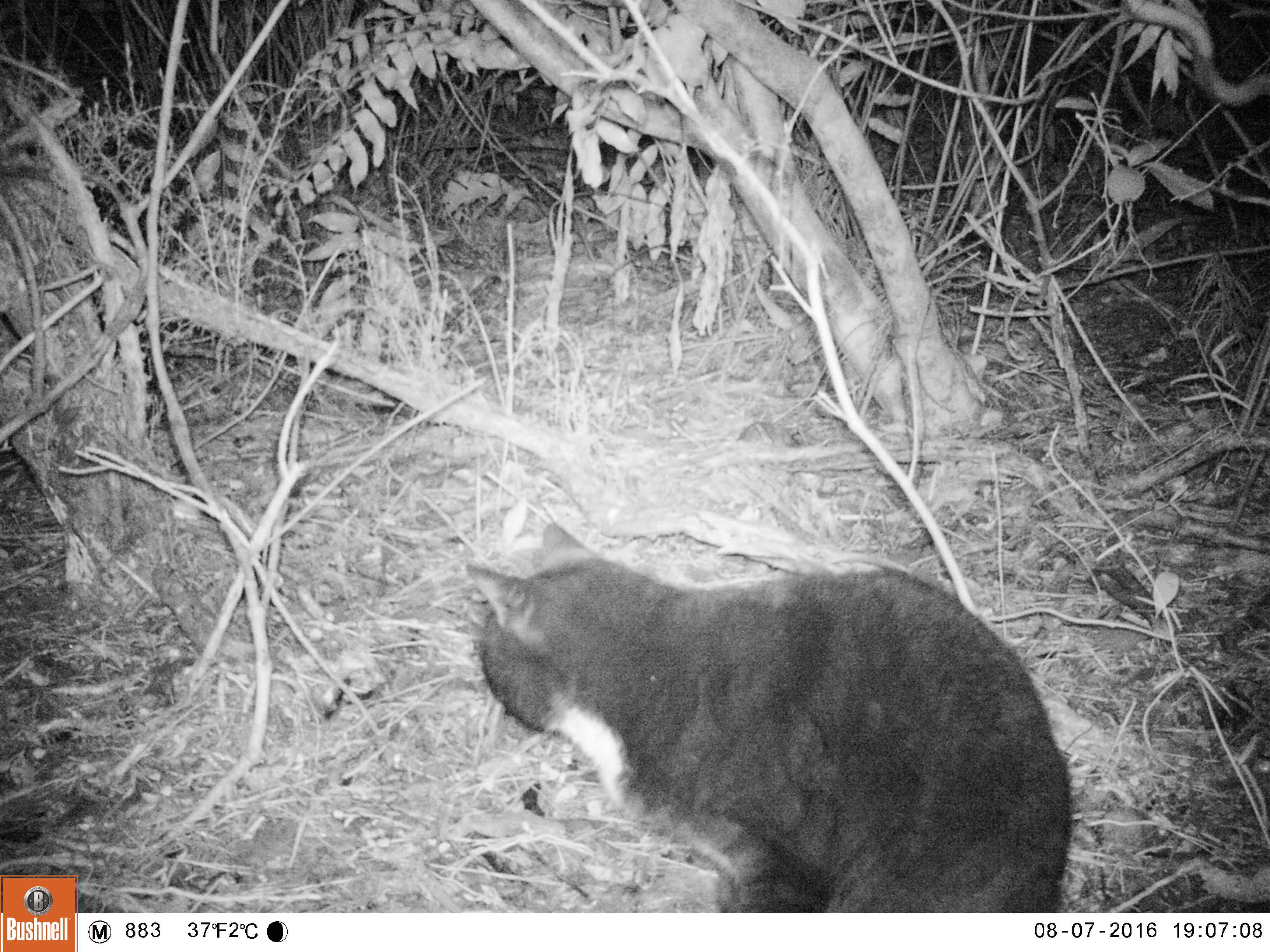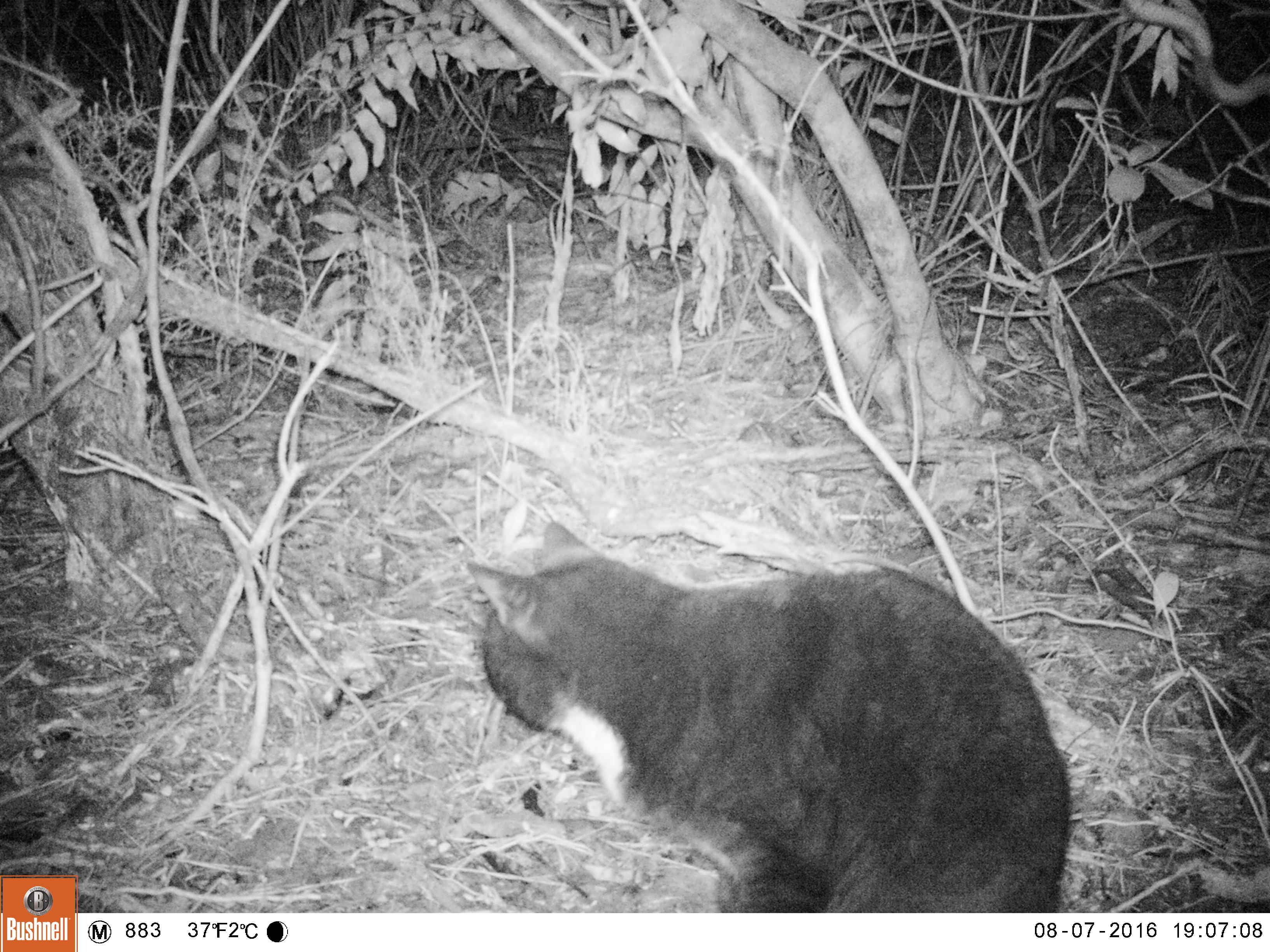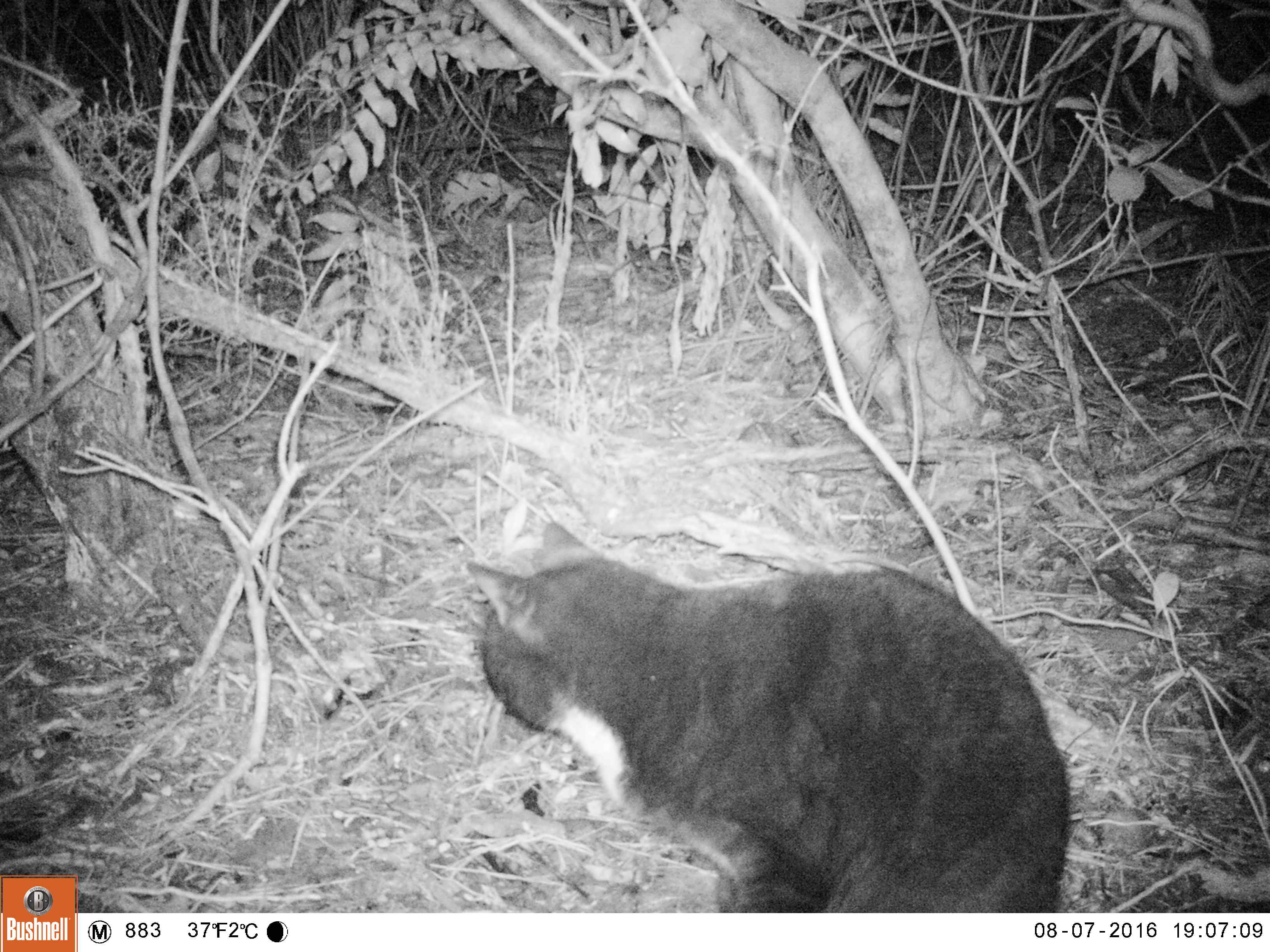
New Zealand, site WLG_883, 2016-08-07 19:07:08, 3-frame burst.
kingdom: Animalia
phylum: Chordata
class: Mammalia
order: Carnivora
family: Felidae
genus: Felis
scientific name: Felis catus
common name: domestic cat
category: cat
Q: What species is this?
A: Cat (domestic cat) (Felis catus).